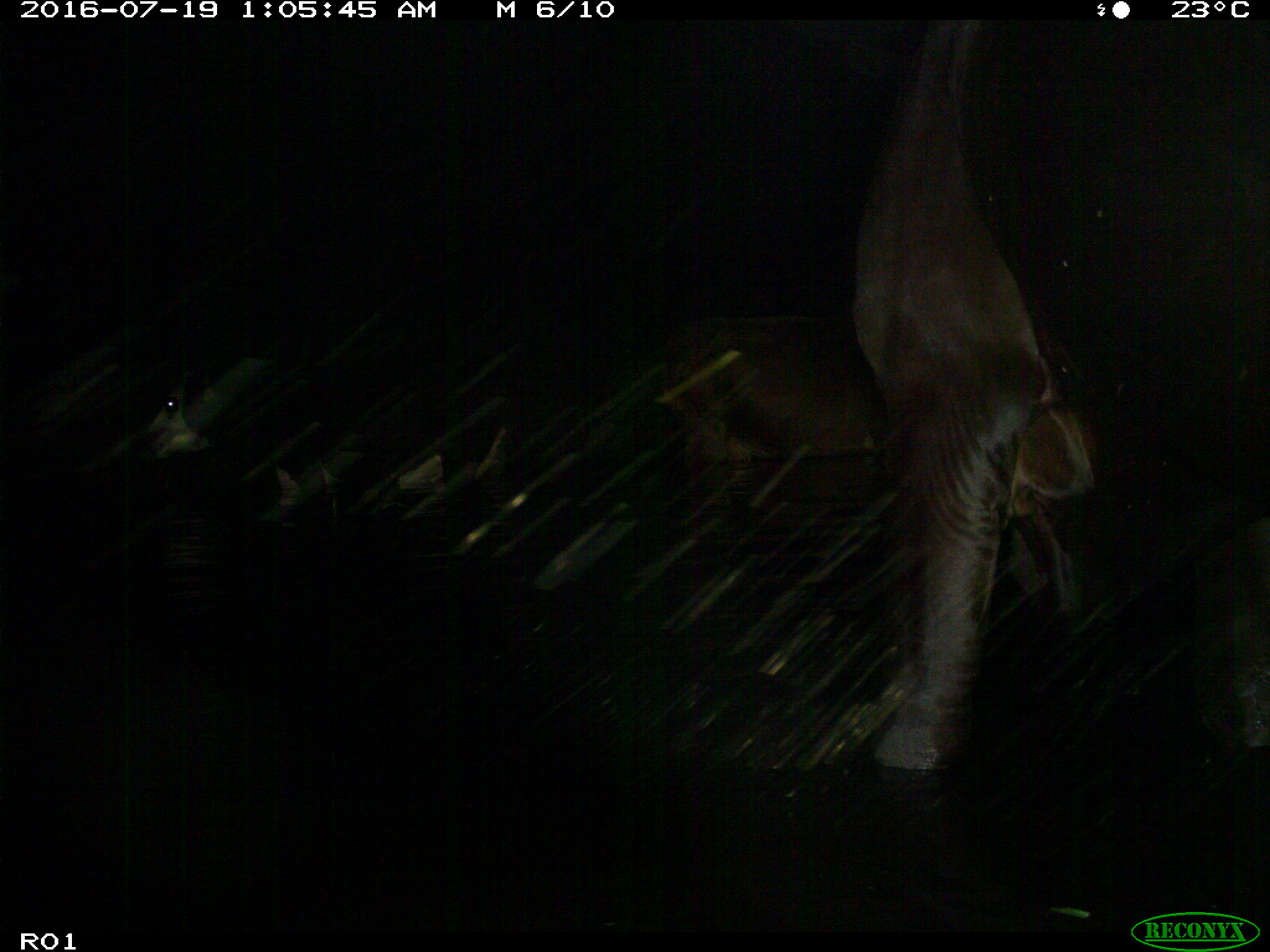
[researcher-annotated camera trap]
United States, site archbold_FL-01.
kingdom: Animalia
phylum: Chordata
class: Mammalia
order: Artiodactyla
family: Bovidae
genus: Bos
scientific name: Bos taurus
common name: domestic cow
Bos taurus (domestic cow).